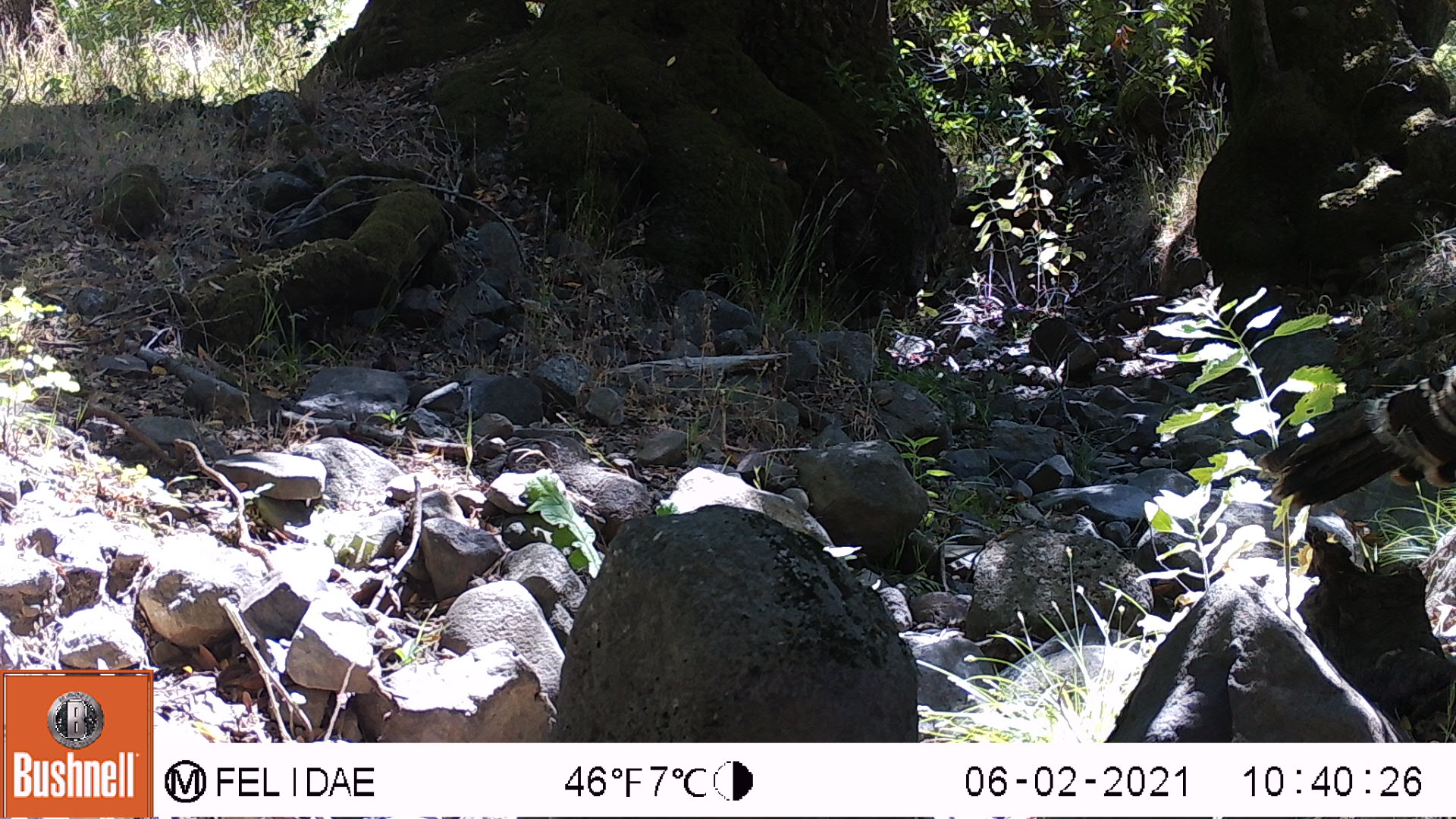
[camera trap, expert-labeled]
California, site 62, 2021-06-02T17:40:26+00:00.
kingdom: Animalia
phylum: Chordata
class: Aves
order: Galliformes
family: Phasianidae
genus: Meleagris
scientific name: Meleagris gallopavo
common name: turkey